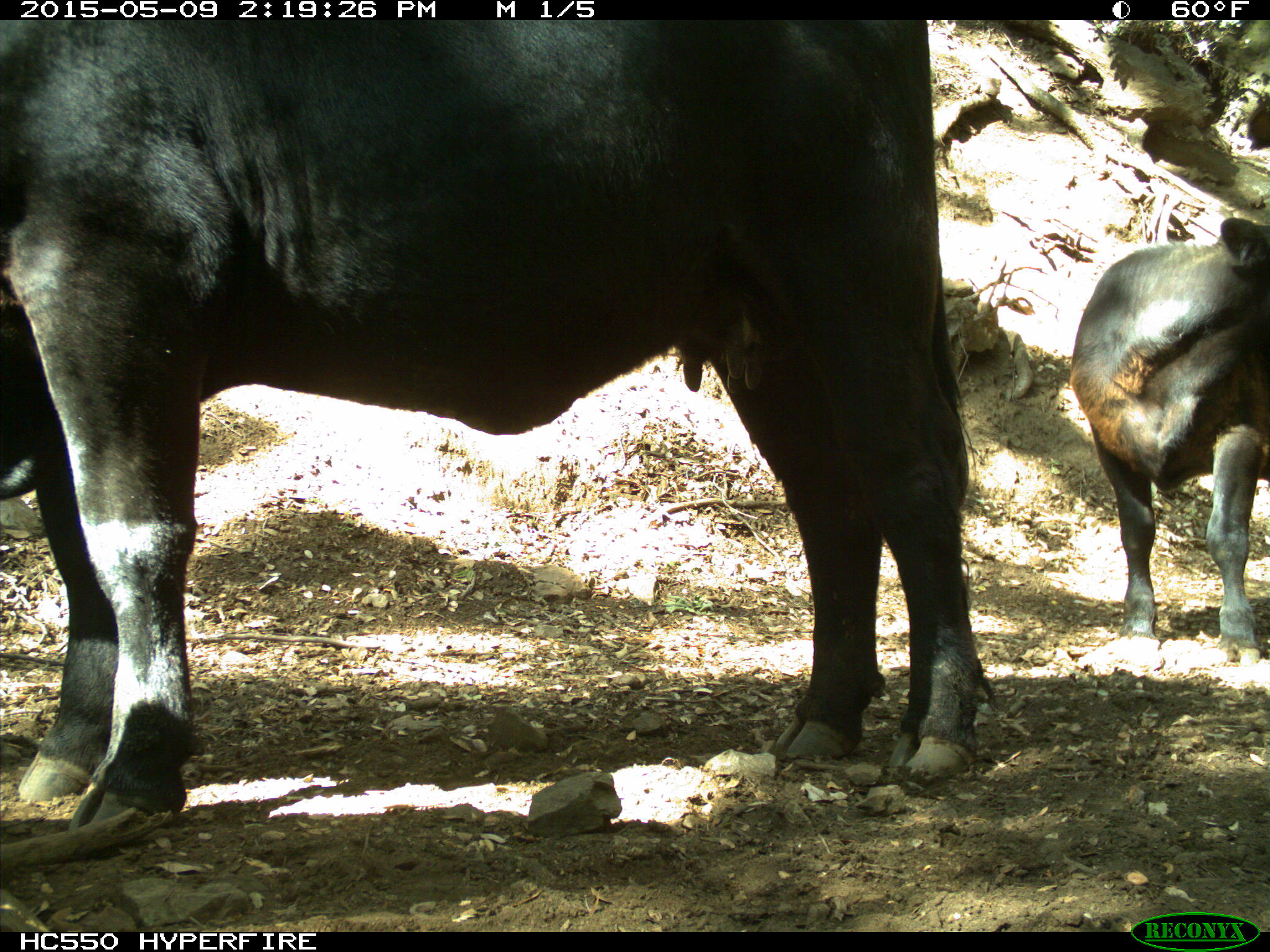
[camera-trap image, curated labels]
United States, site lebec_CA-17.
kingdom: Animalia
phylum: Chordata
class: Mammalia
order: Artiodactyla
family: Bovidae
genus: Bos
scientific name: Bos taurus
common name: domestic cow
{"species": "Bos taurus (domestic cow)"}